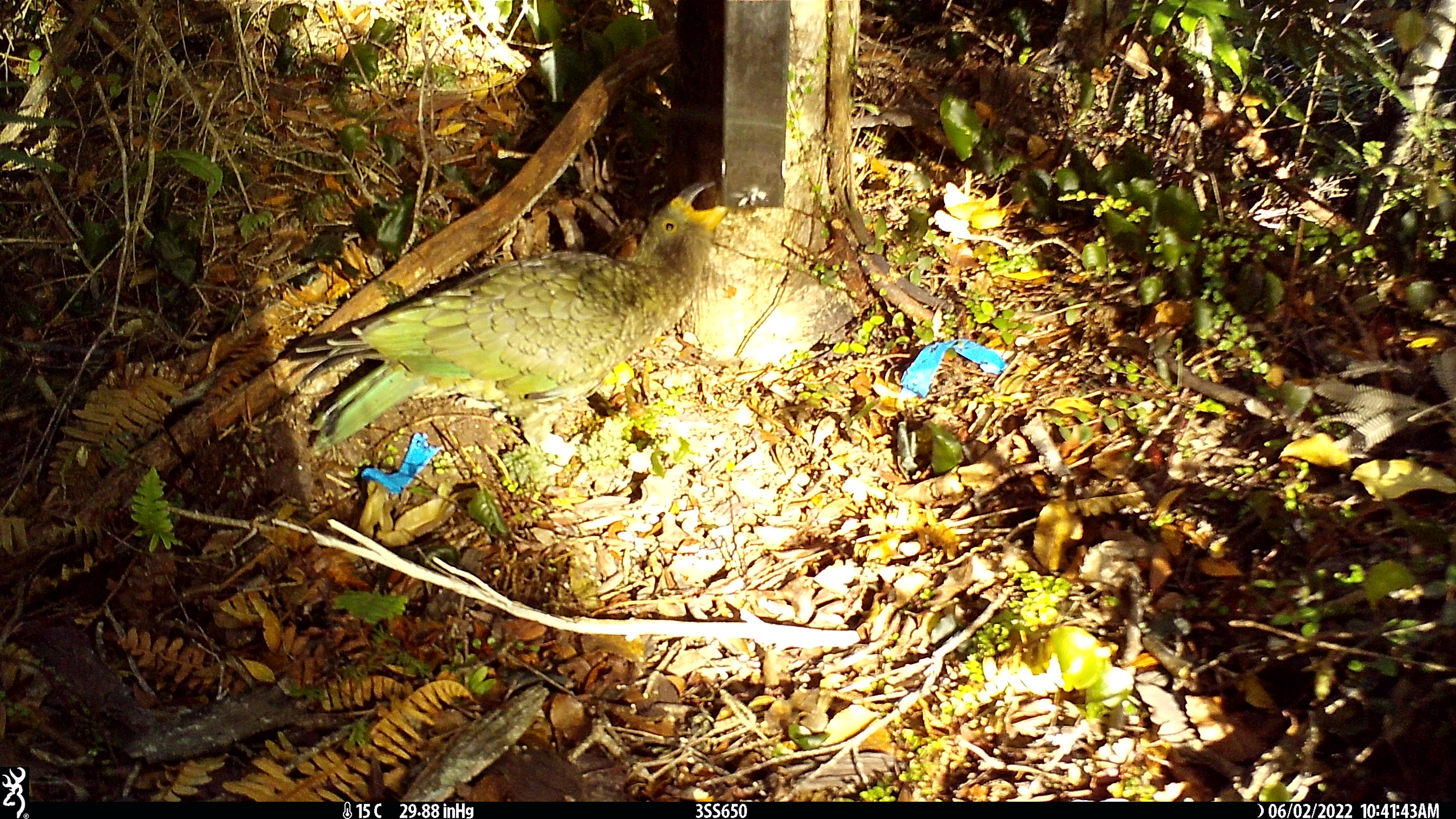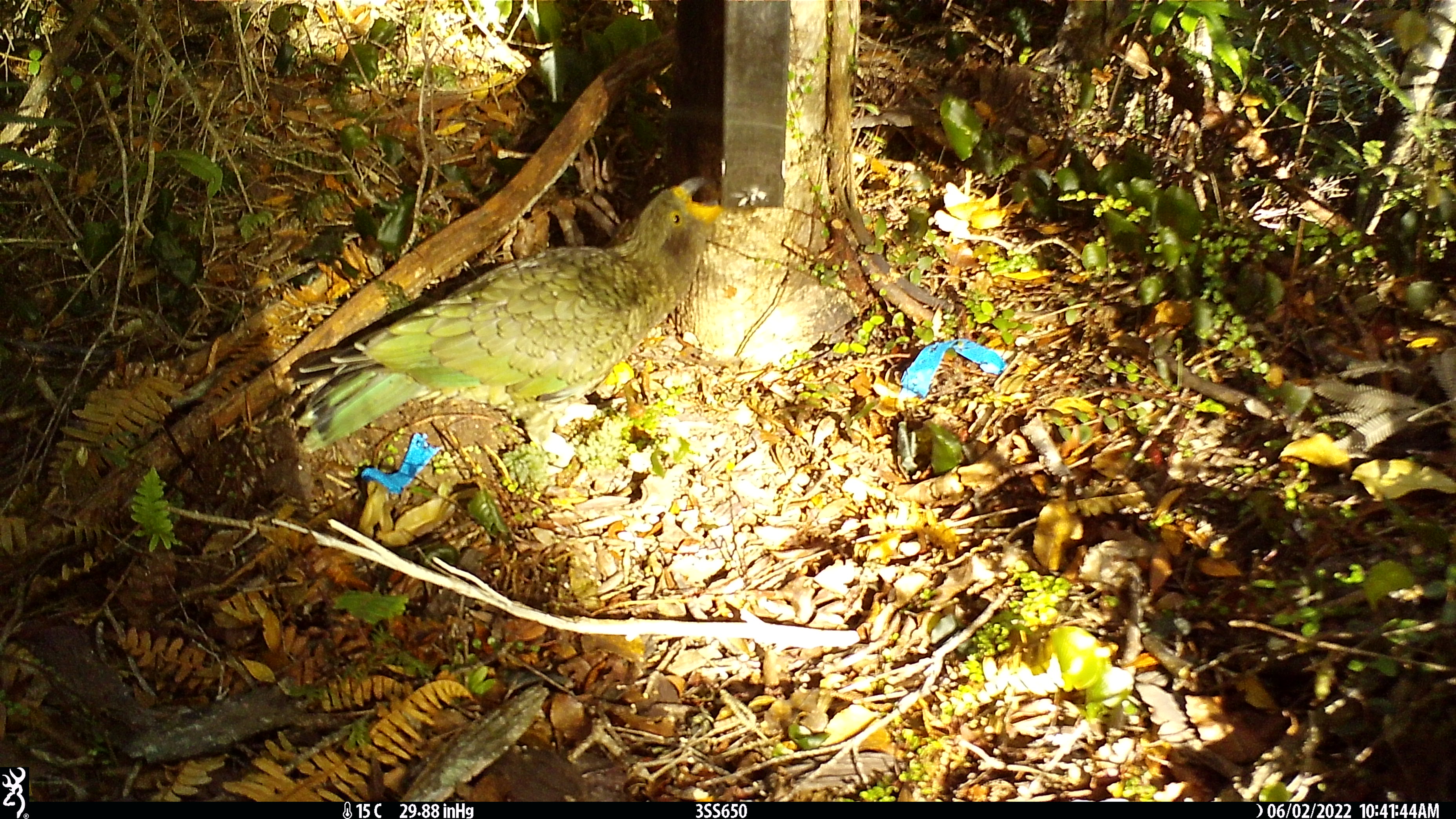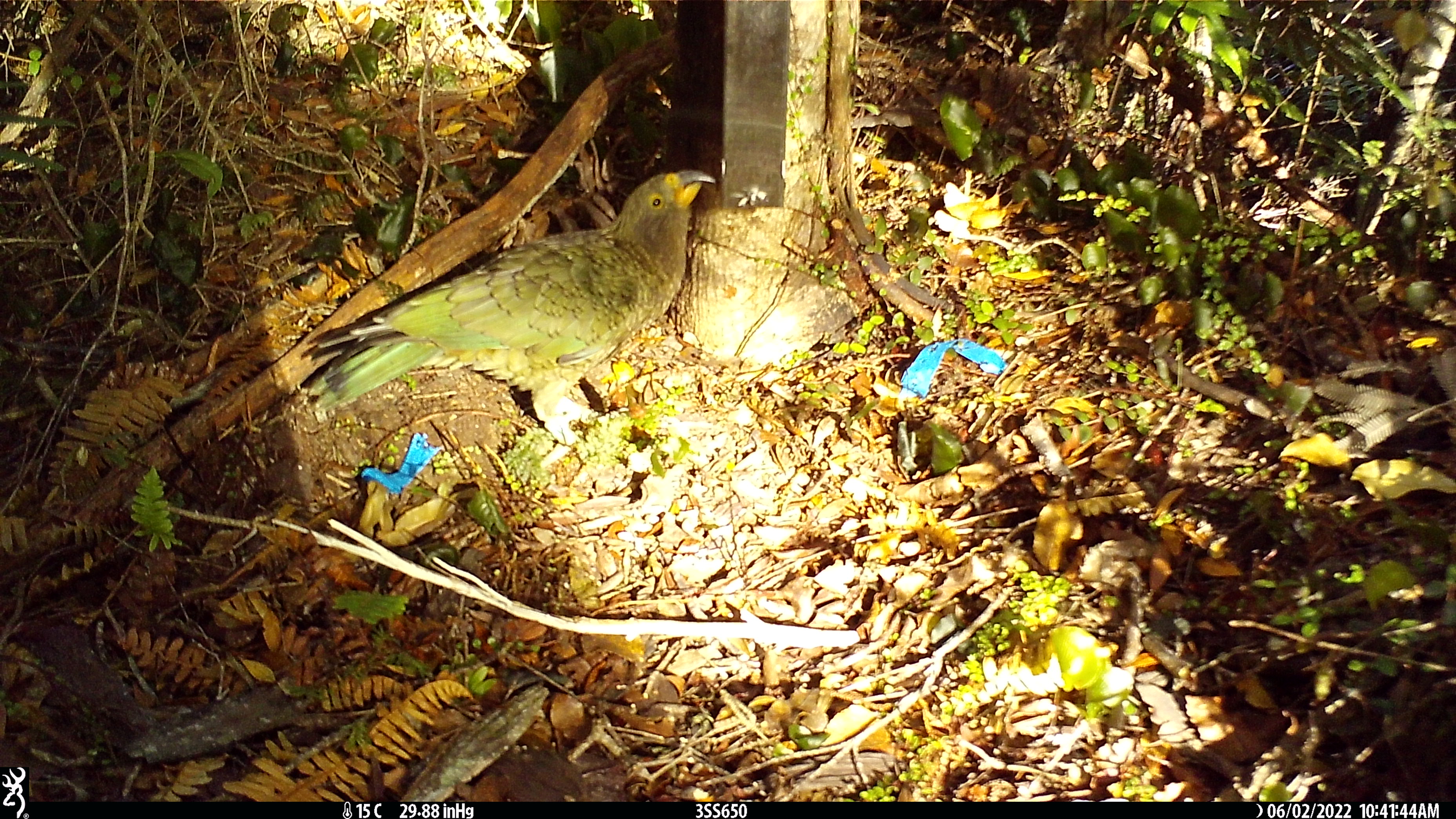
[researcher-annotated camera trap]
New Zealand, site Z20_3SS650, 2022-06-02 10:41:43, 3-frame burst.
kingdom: Animalia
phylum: Chordata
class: Aves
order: Psittaciformes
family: Strigopidae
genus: Nestor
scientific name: Nestor notabilis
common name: kea